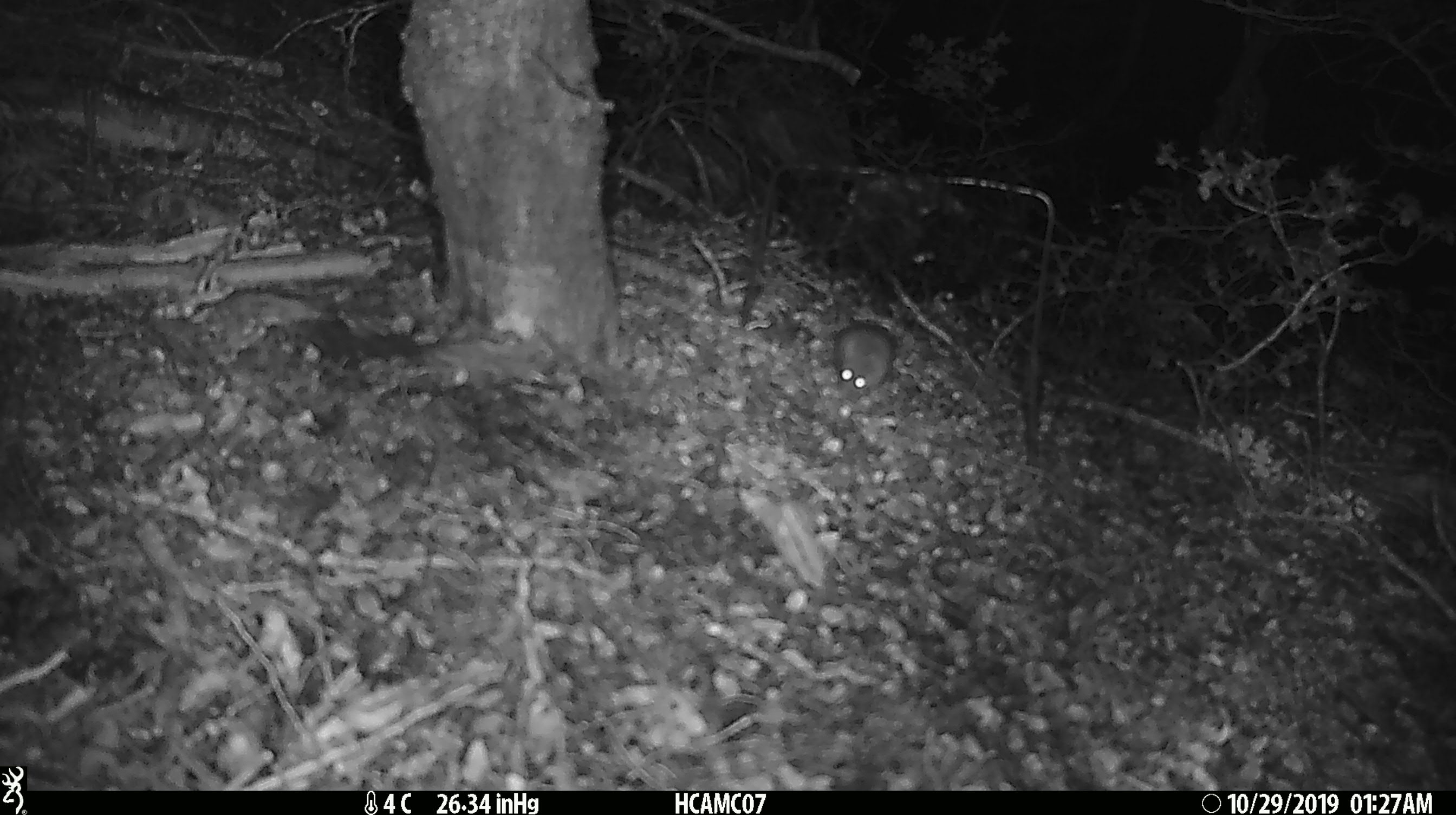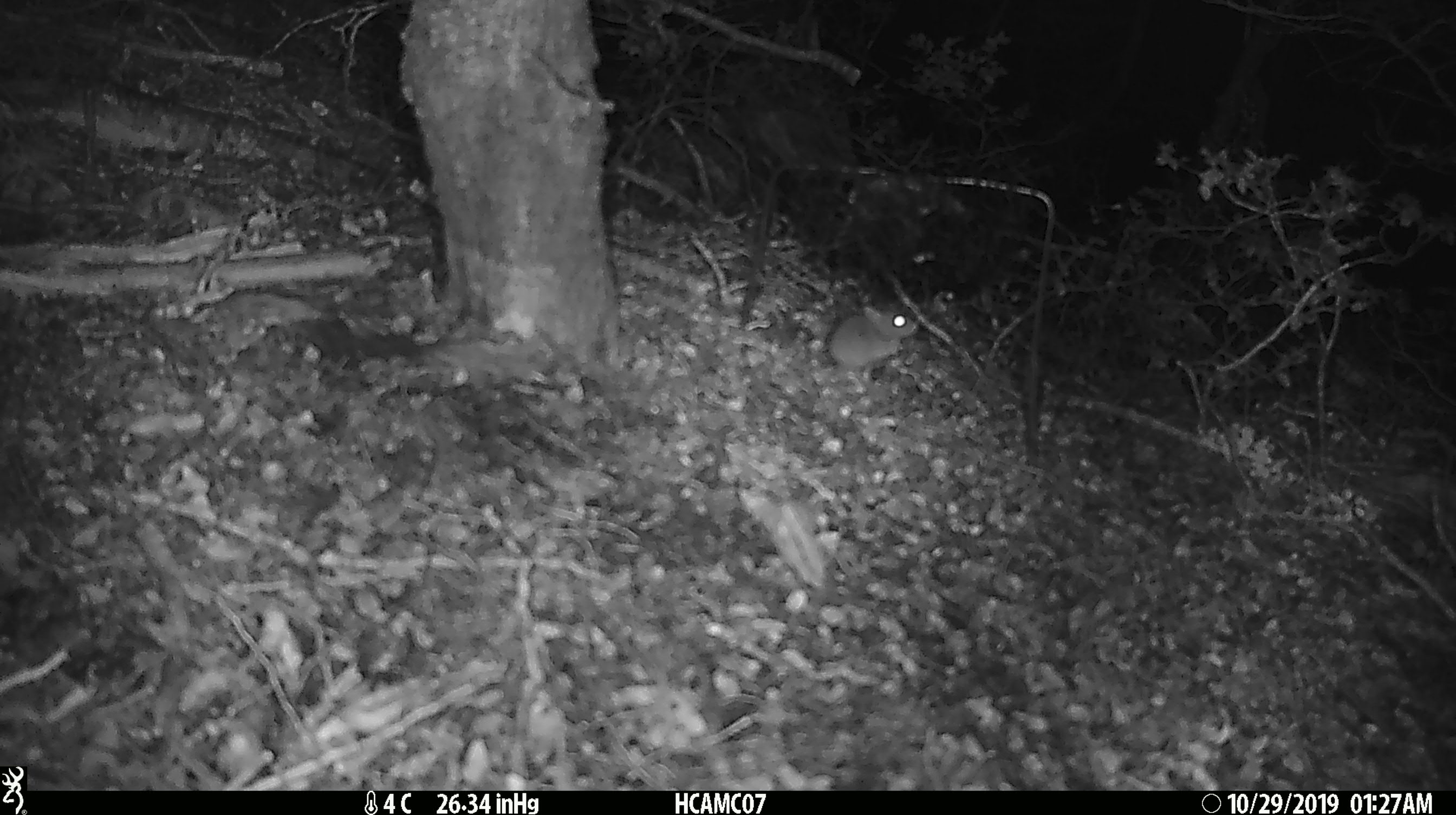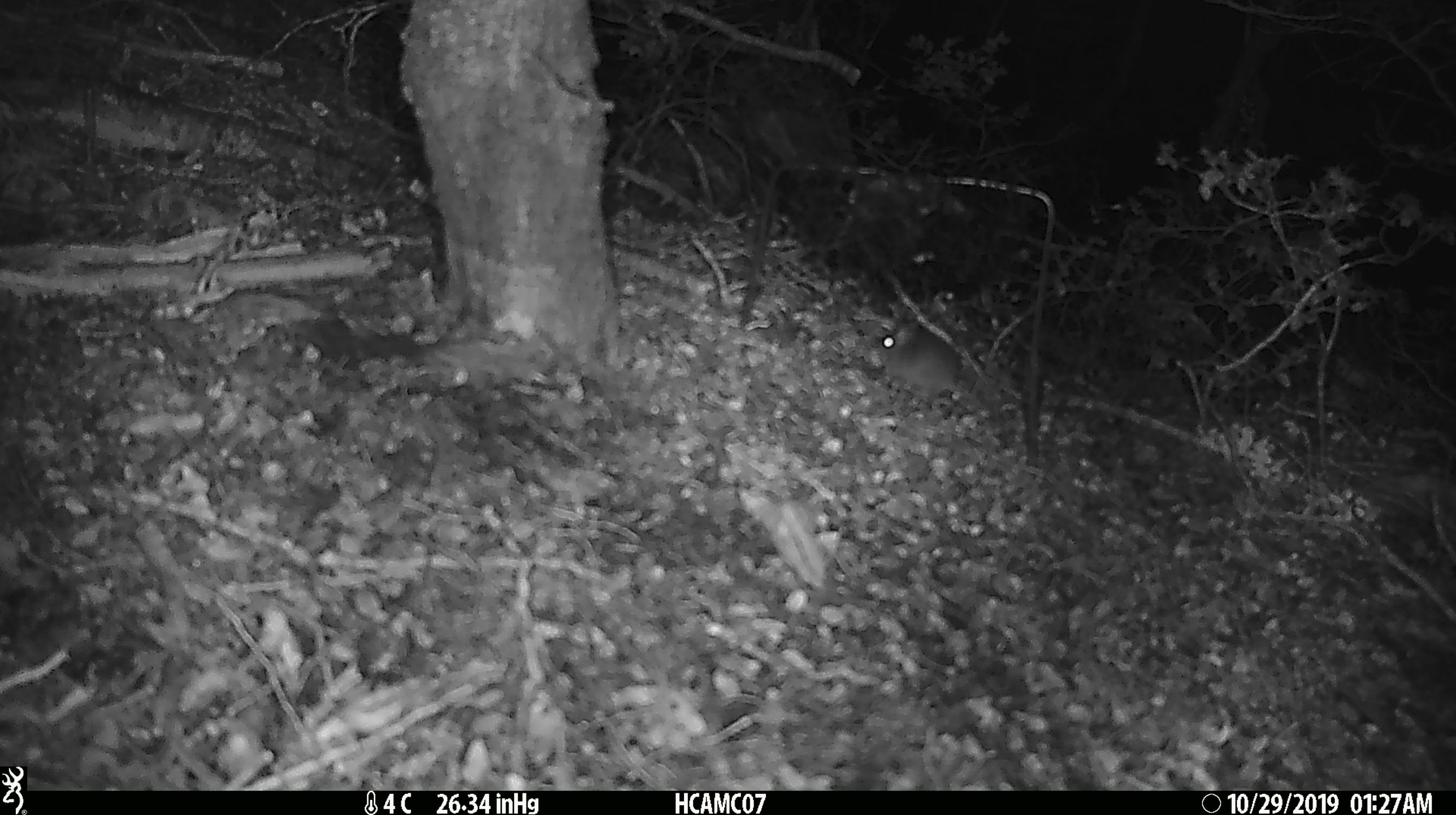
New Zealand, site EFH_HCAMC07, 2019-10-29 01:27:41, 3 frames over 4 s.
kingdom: Animalia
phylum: Chordata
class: Mammalia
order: Rodentia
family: Muridae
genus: Mus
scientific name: Mus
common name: mouse